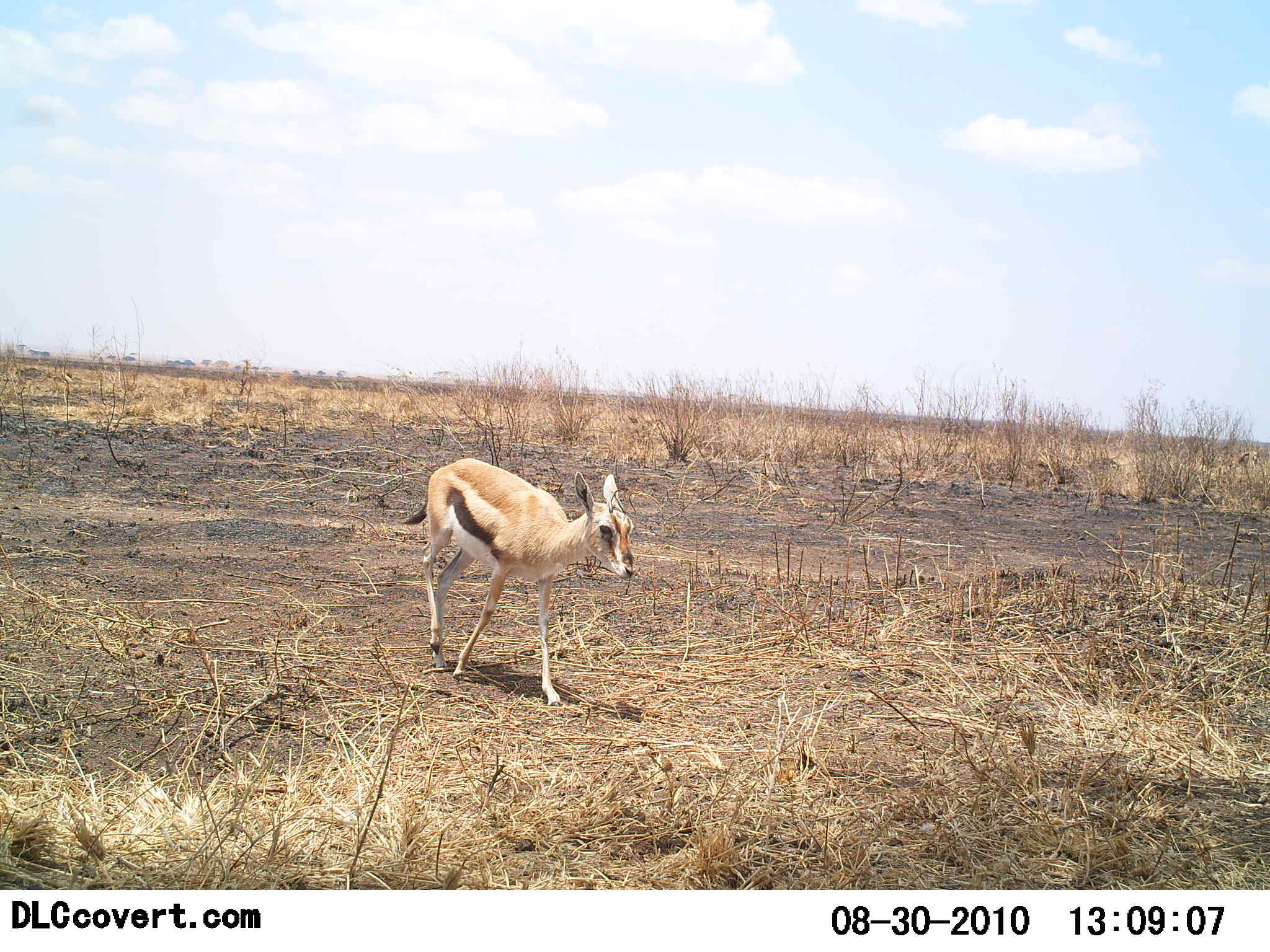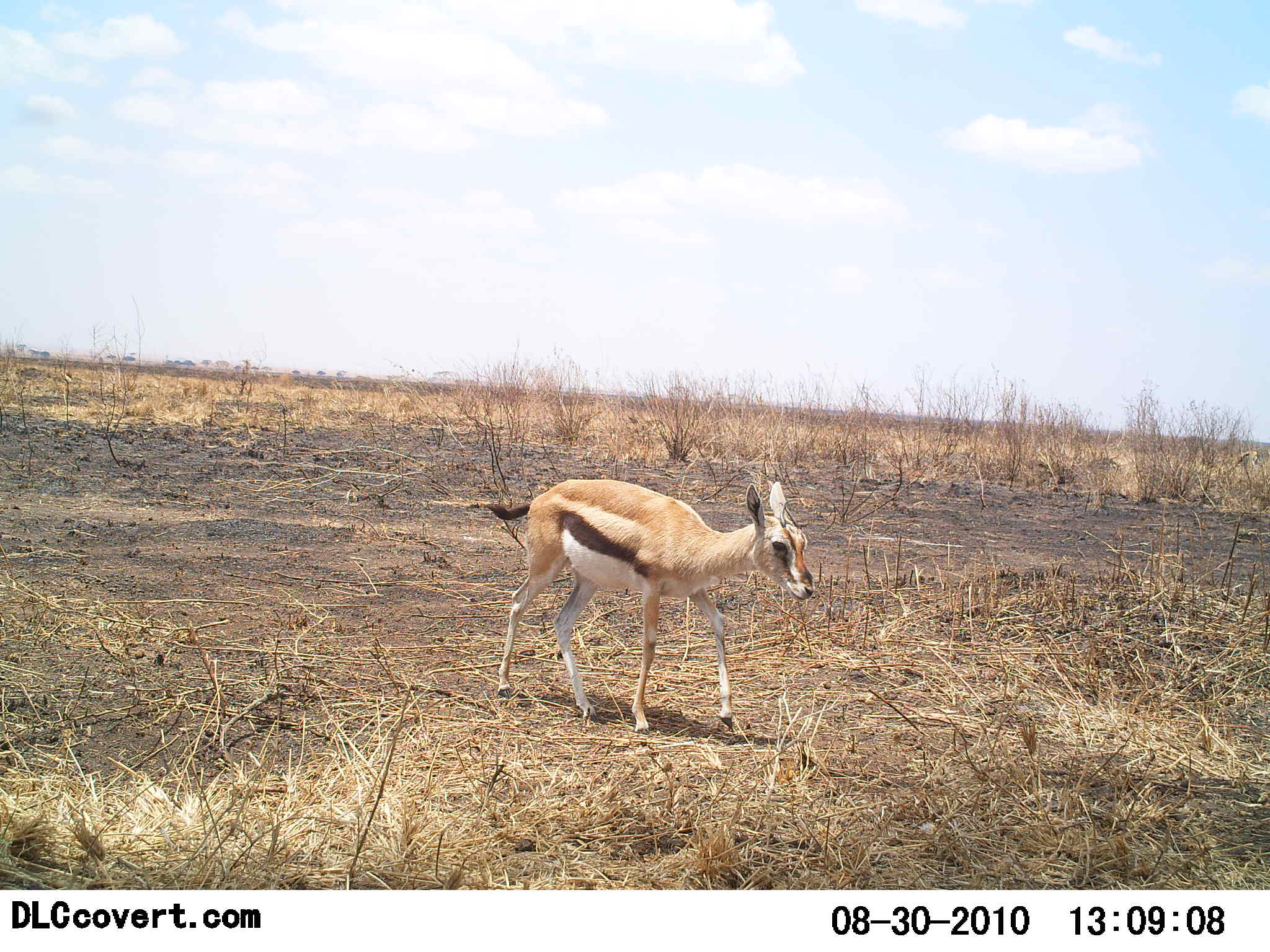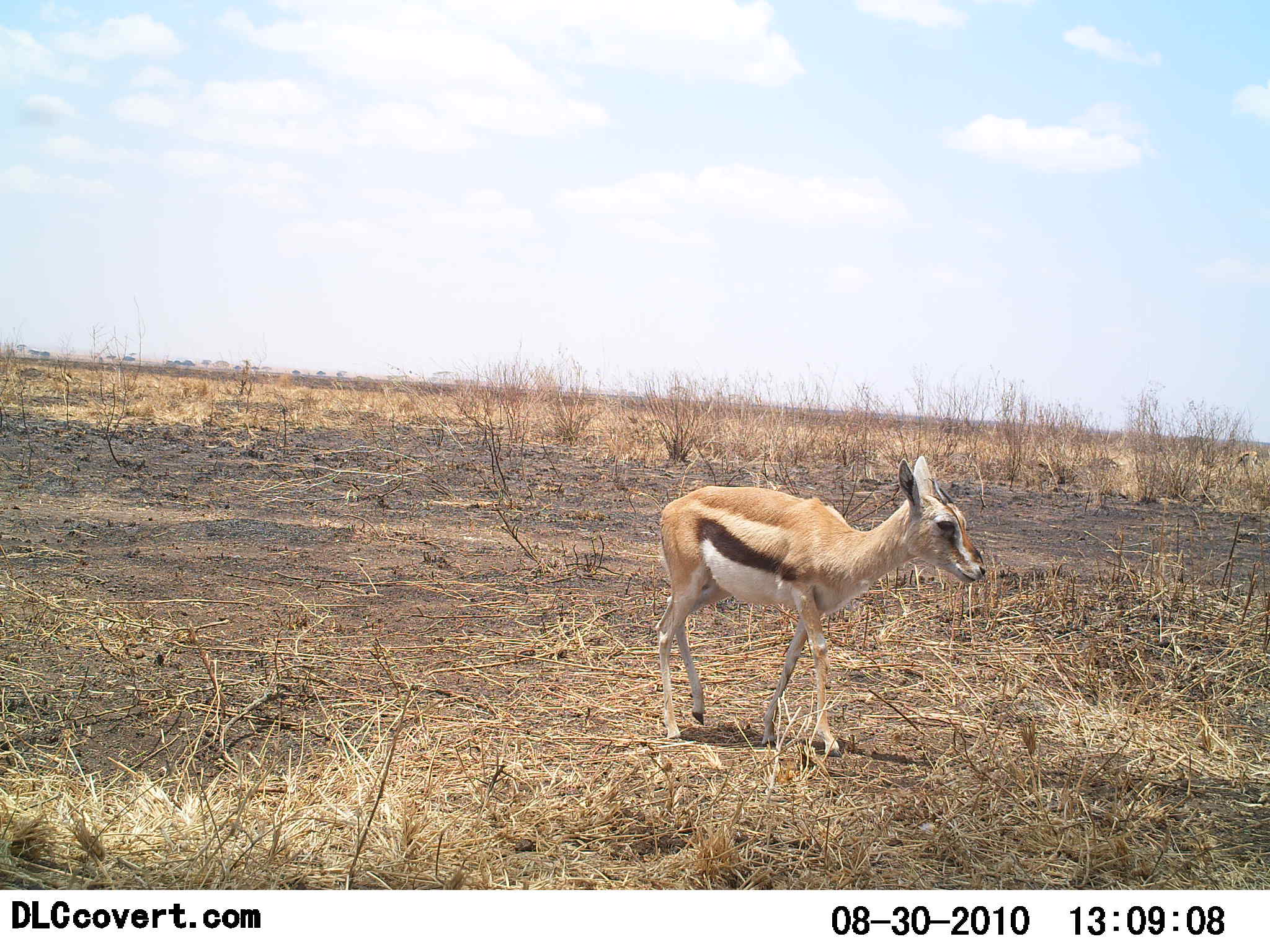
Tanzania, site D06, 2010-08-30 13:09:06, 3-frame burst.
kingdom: Animalia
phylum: Chordata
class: Mammalia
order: Artiodactyla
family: Bovidae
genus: Eudorcas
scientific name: Eudorcas thomsonii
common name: thomson's gazelle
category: gazellethomsons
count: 1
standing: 16%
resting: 0%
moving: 100%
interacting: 0%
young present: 32%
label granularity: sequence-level